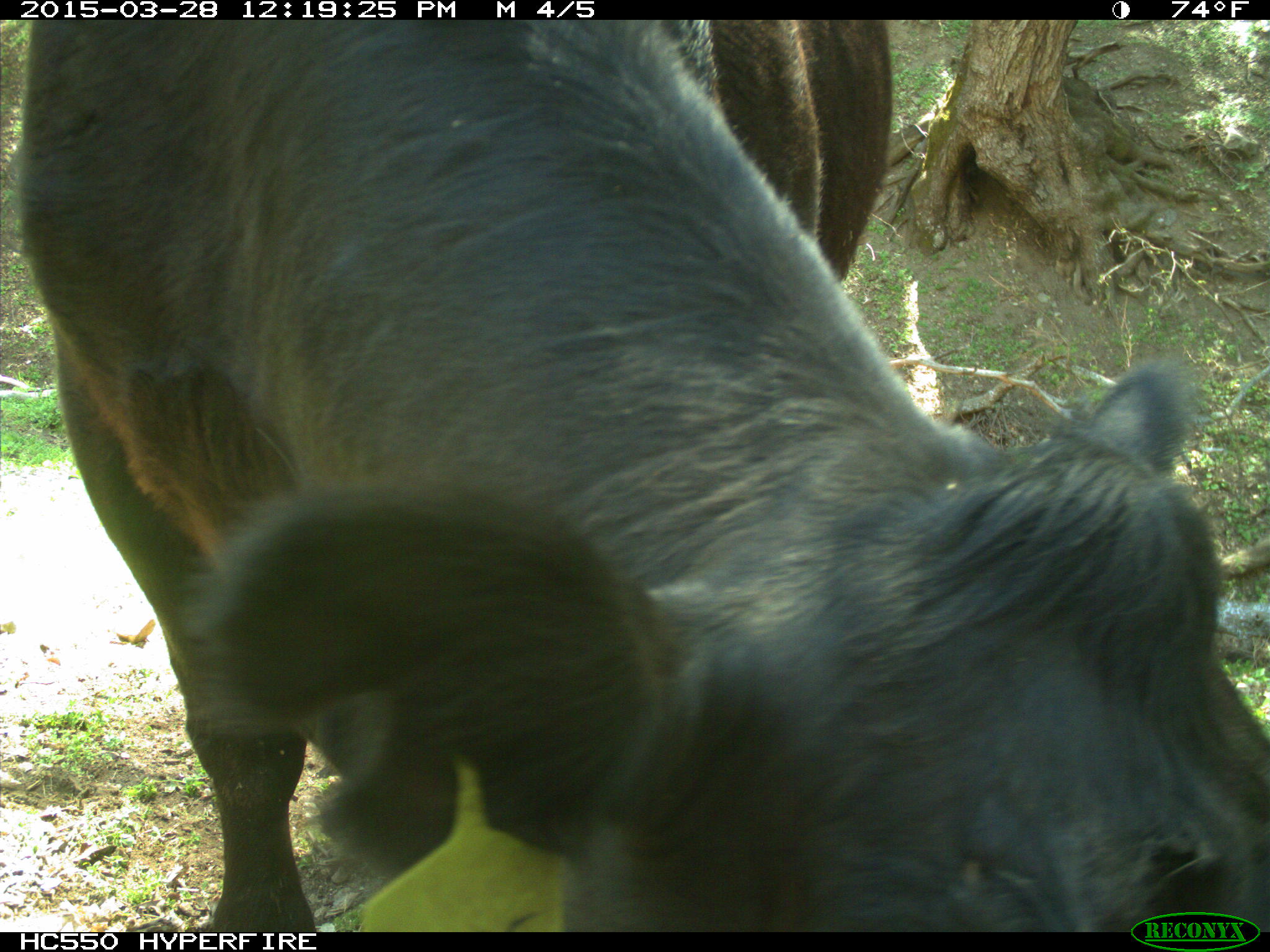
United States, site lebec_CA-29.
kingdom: Animalia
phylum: Chordata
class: Mammalia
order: Artiodactyla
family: Bovidae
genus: Bos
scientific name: Bos taurus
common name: domestic cow